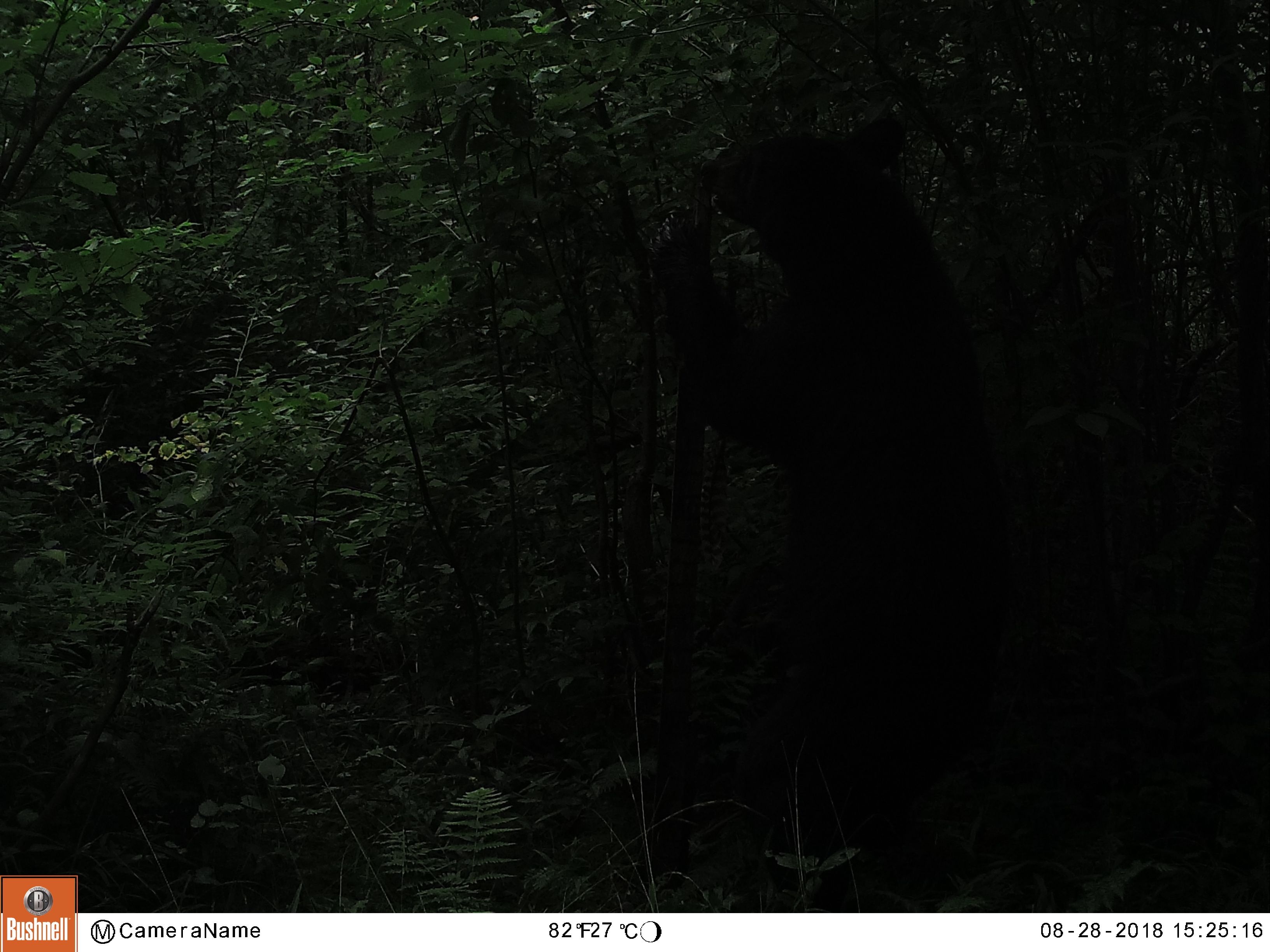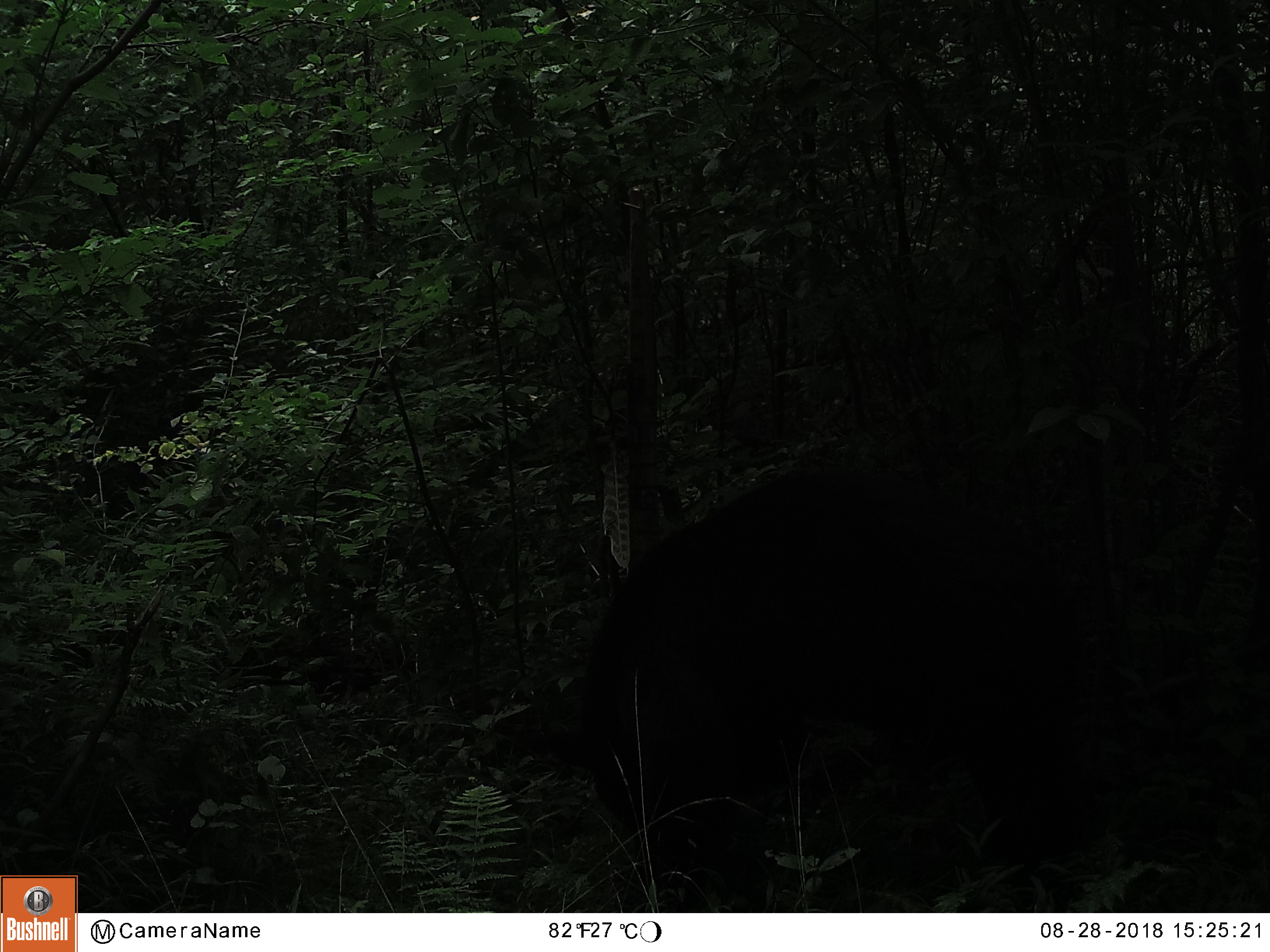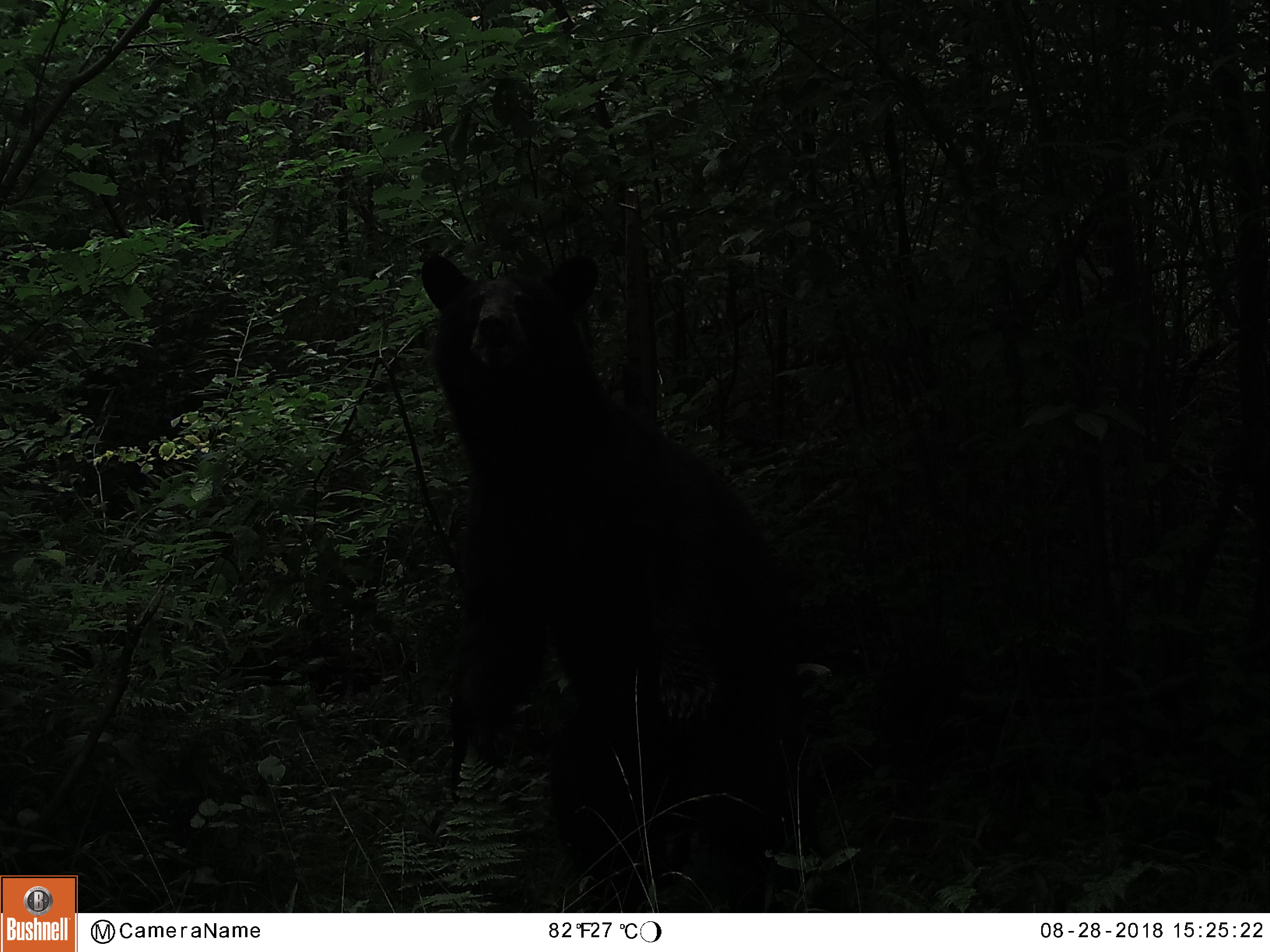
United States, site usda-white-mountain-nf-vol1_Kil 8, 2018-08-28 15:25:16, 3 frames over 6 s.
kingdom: Animalia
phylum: Chordata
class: Mammalia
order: Carnivora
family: Ursidae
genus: Ursus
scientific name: Ursus americanus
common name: black bear